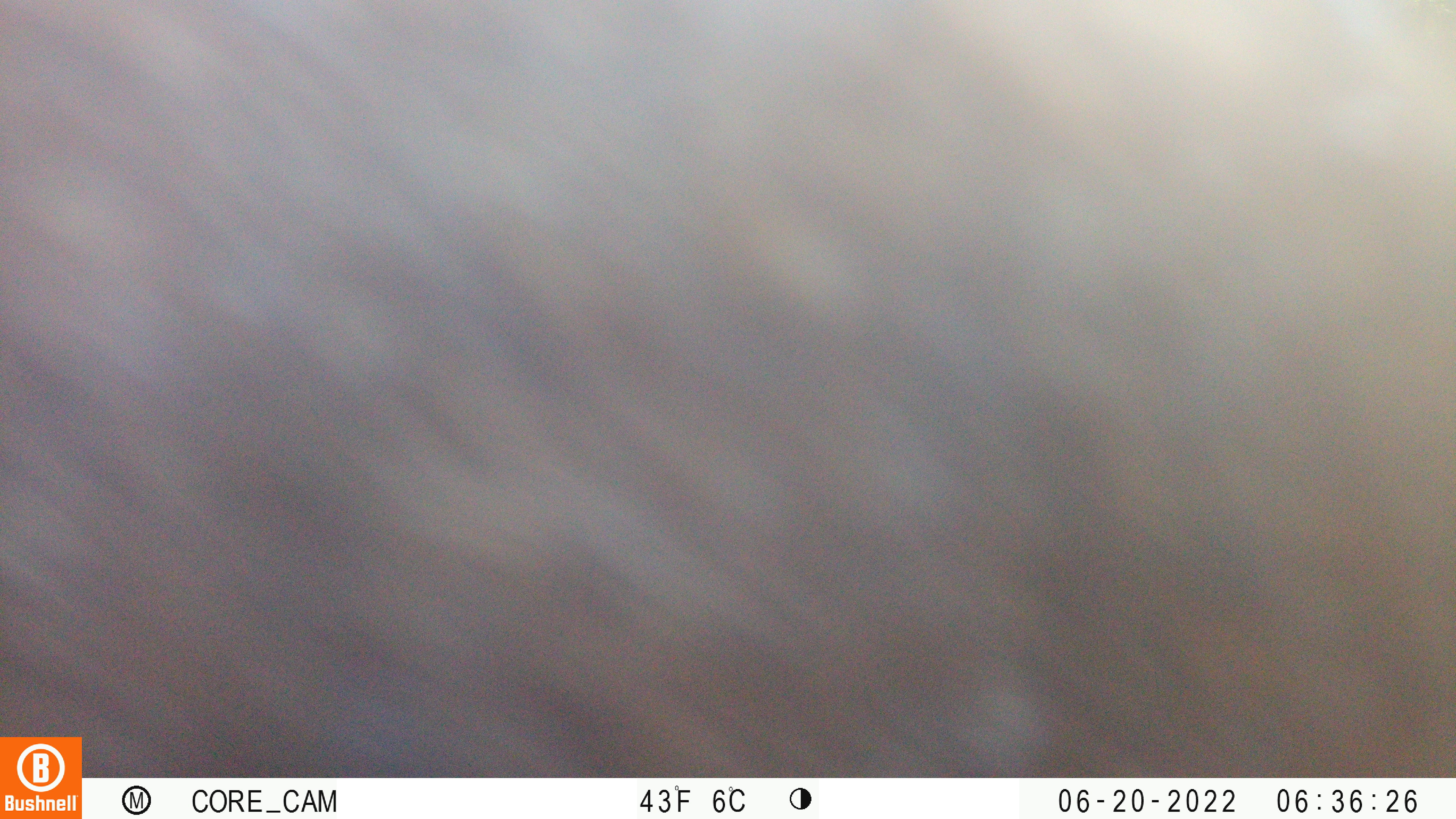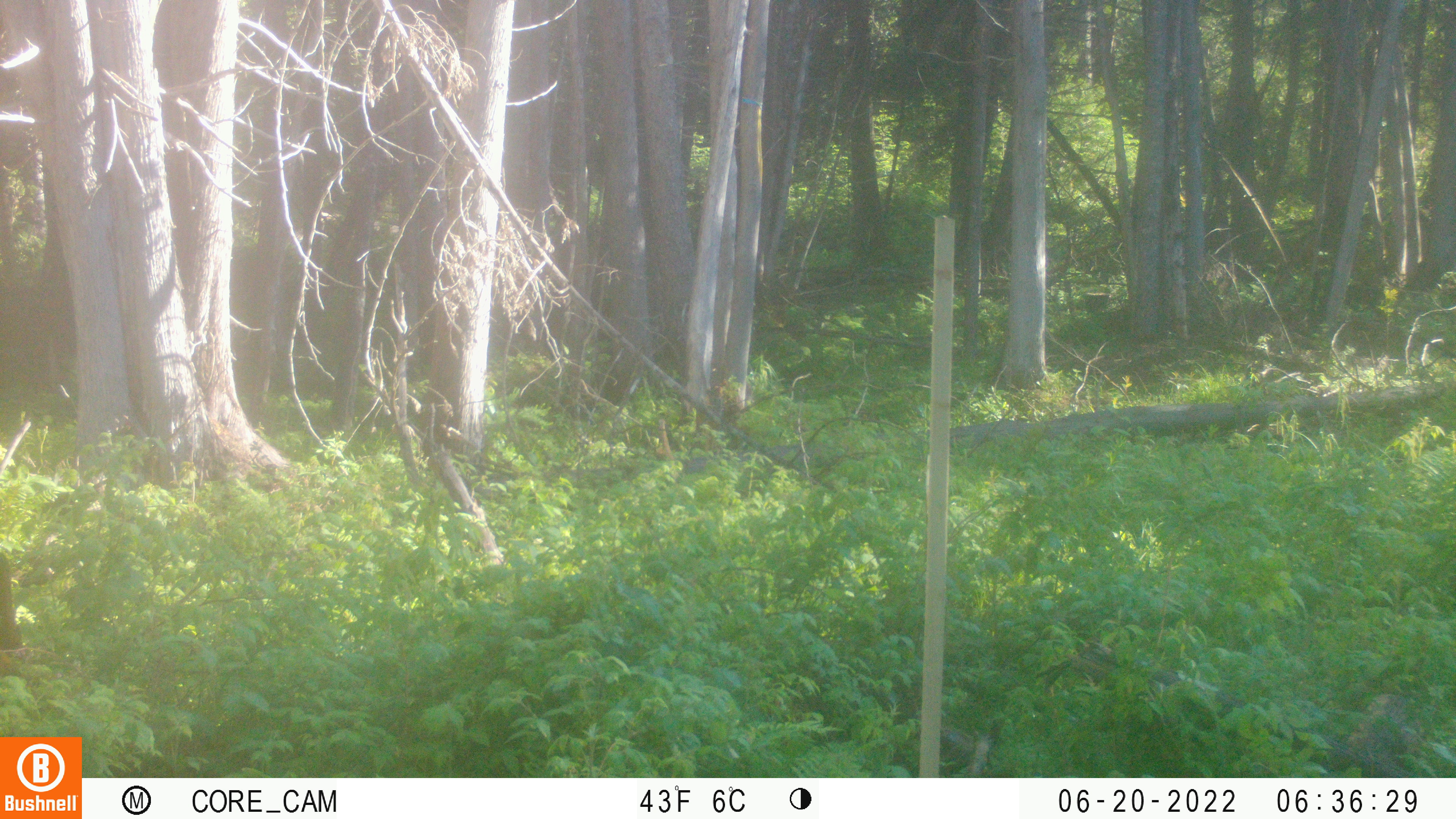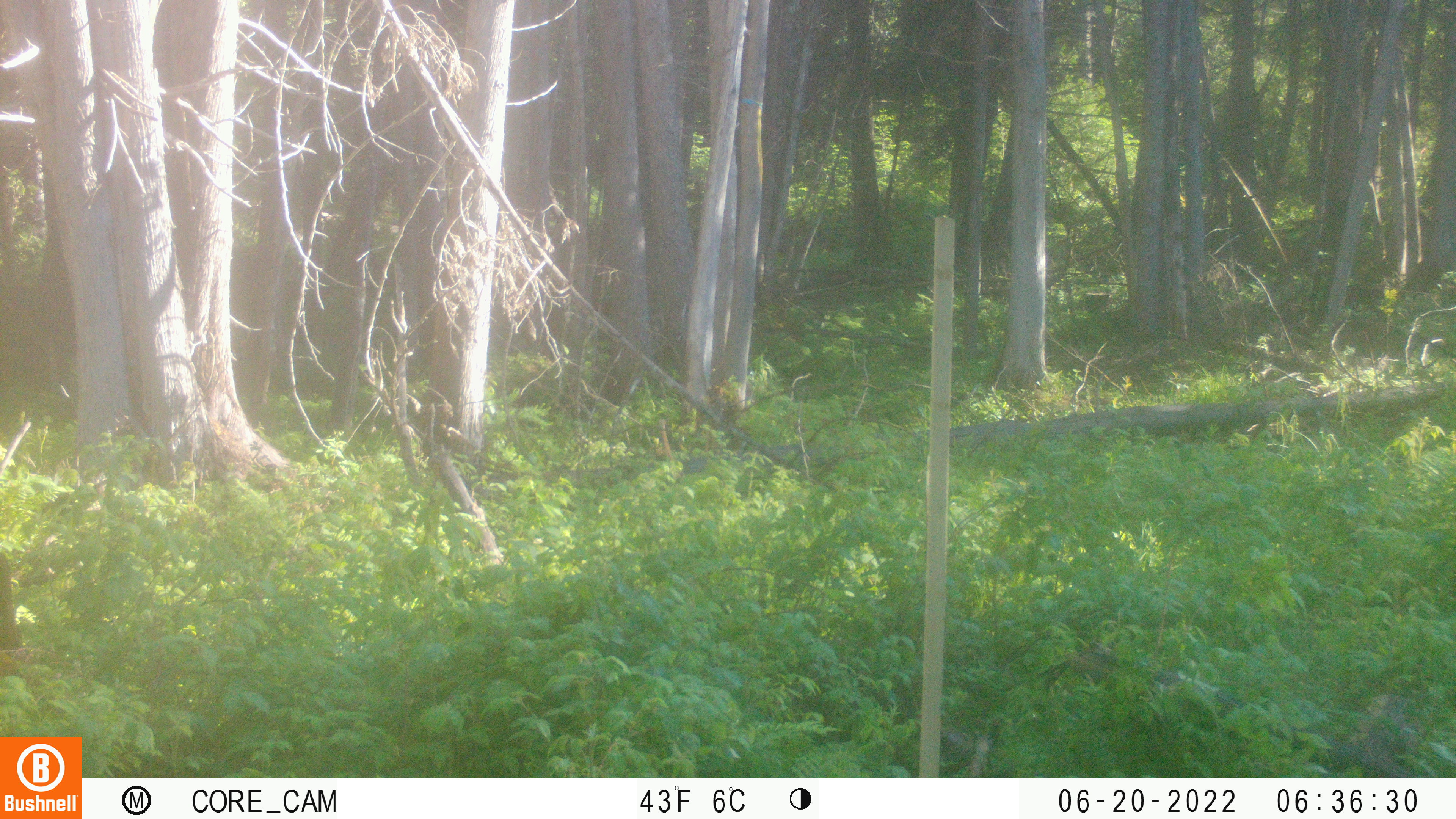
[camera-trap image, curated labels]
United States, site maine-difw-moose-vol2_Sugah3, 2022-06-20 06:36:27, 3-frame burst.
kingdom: Animalia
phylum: Chordata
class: Mammalia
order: Artiodactyla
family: Cervidae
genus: Alces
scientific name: Alces alces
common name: moose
Moose (Alces alces).